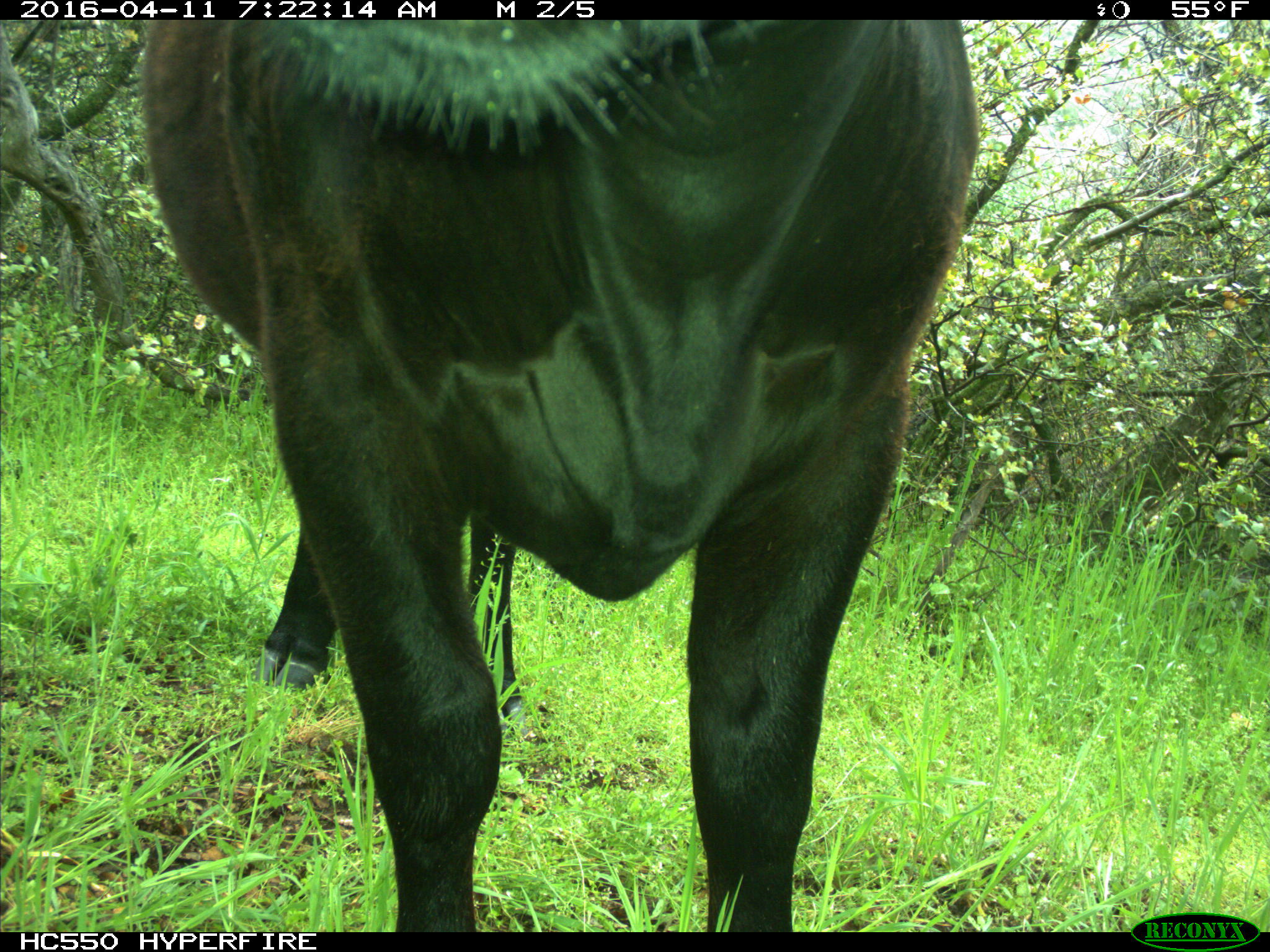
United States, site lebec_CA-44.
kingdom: Animalia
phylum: Chordata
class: Mammalia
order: Artiodactyla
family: Bovidae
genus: Bos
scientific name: Bos taurus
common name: domestic cow